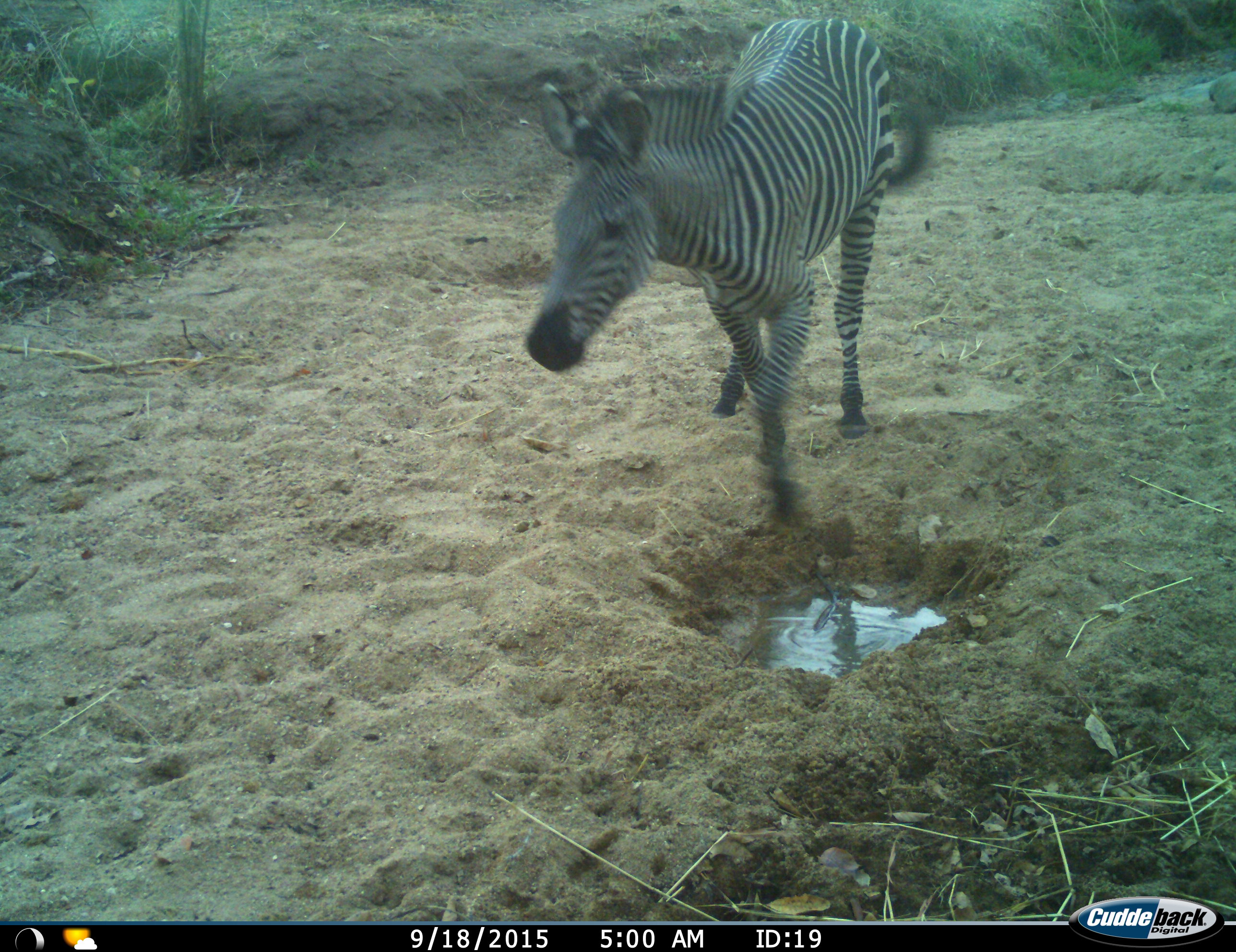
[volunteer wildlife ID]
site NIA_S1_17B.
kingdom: Animalia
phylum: Chordata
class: Mammalia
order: Perissodactyla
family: Equidae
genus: Equus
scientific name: Equus quagga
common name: plains zebra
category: zebraplains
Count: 1.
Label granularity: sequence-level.